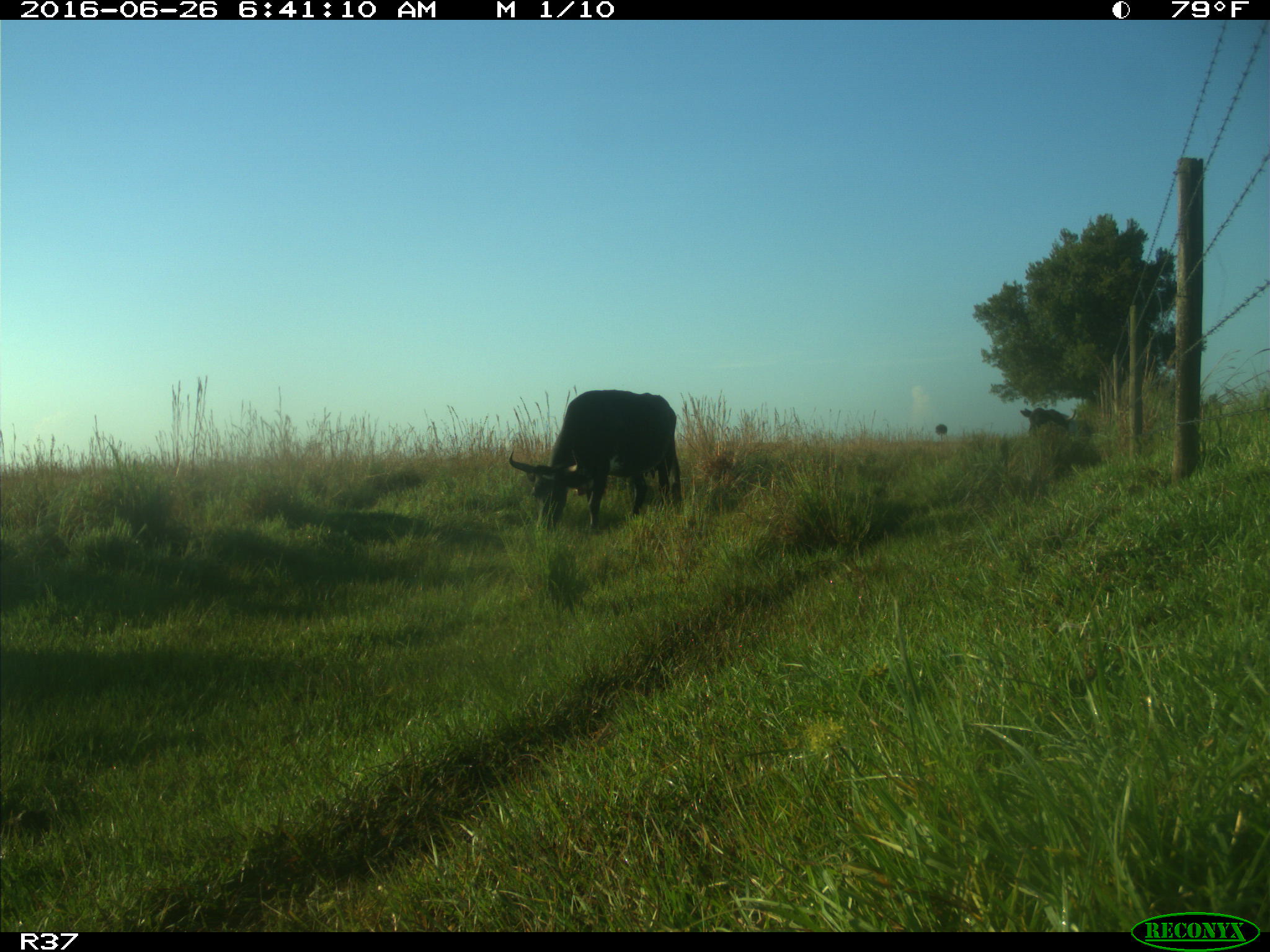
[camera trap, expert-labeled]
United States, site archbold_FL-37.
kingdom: Animalia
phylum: Chordata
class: Mammalia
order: Artiodactyla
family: Bovidae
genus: Bos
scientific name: Bos taurus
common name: domestic cow